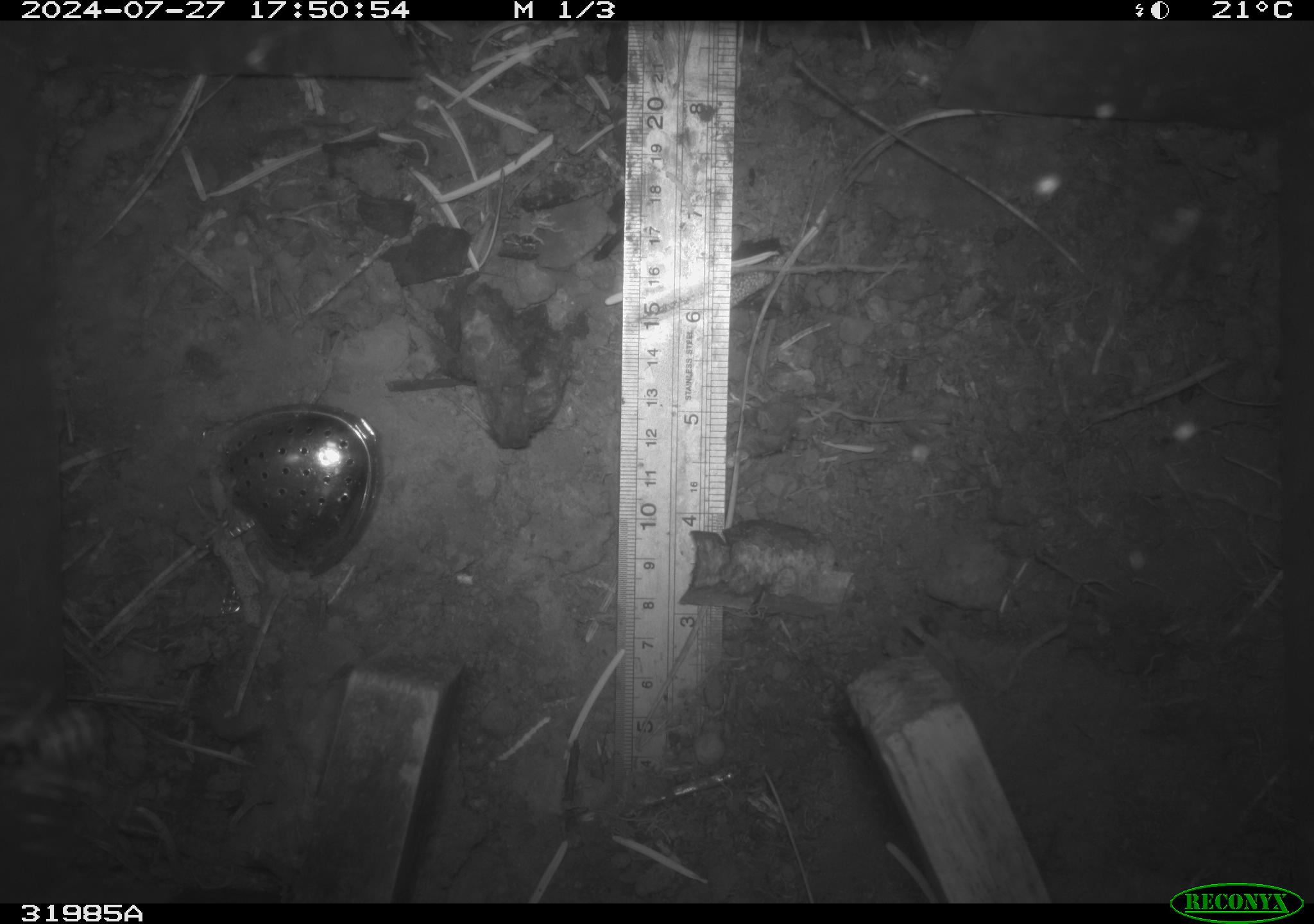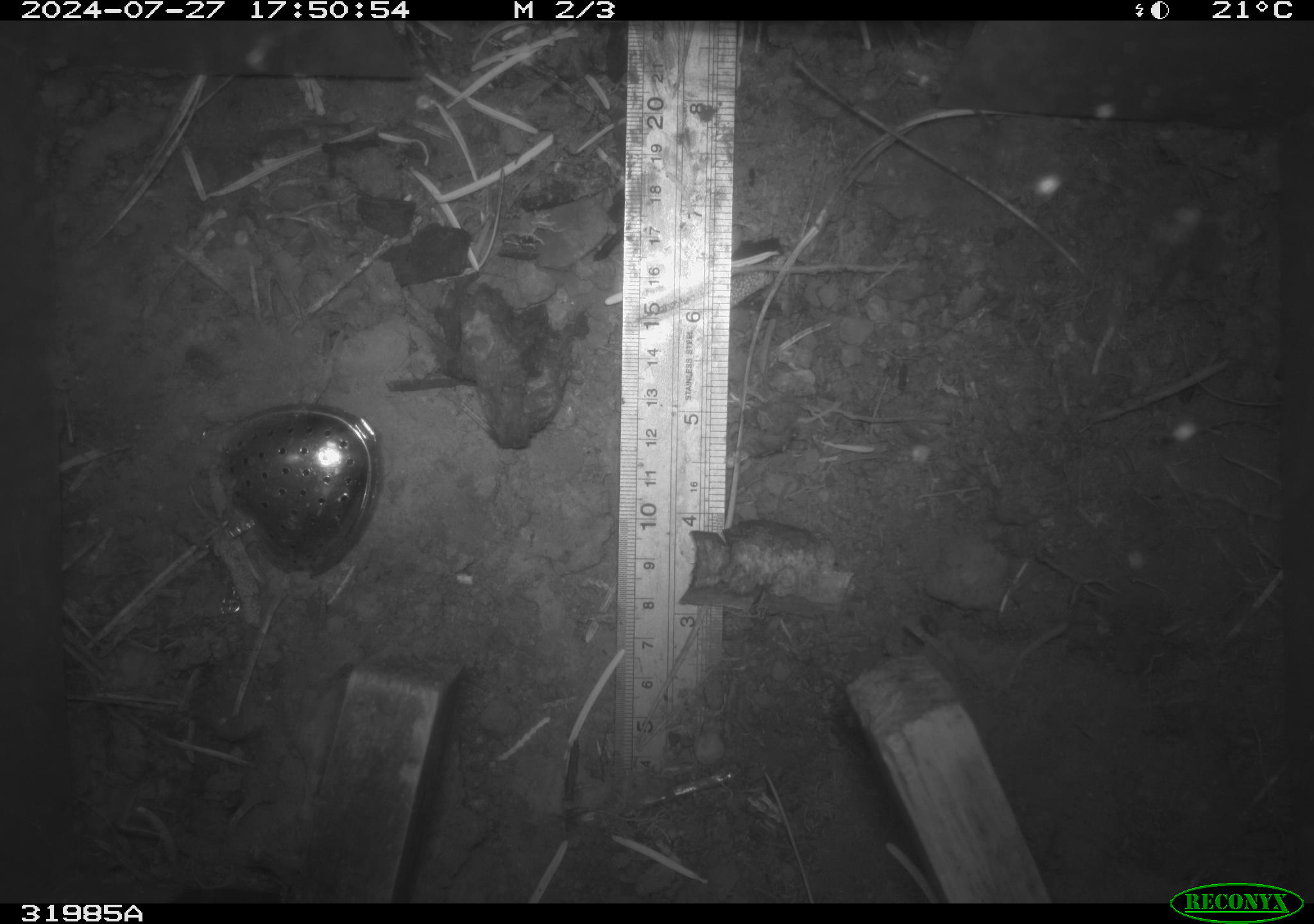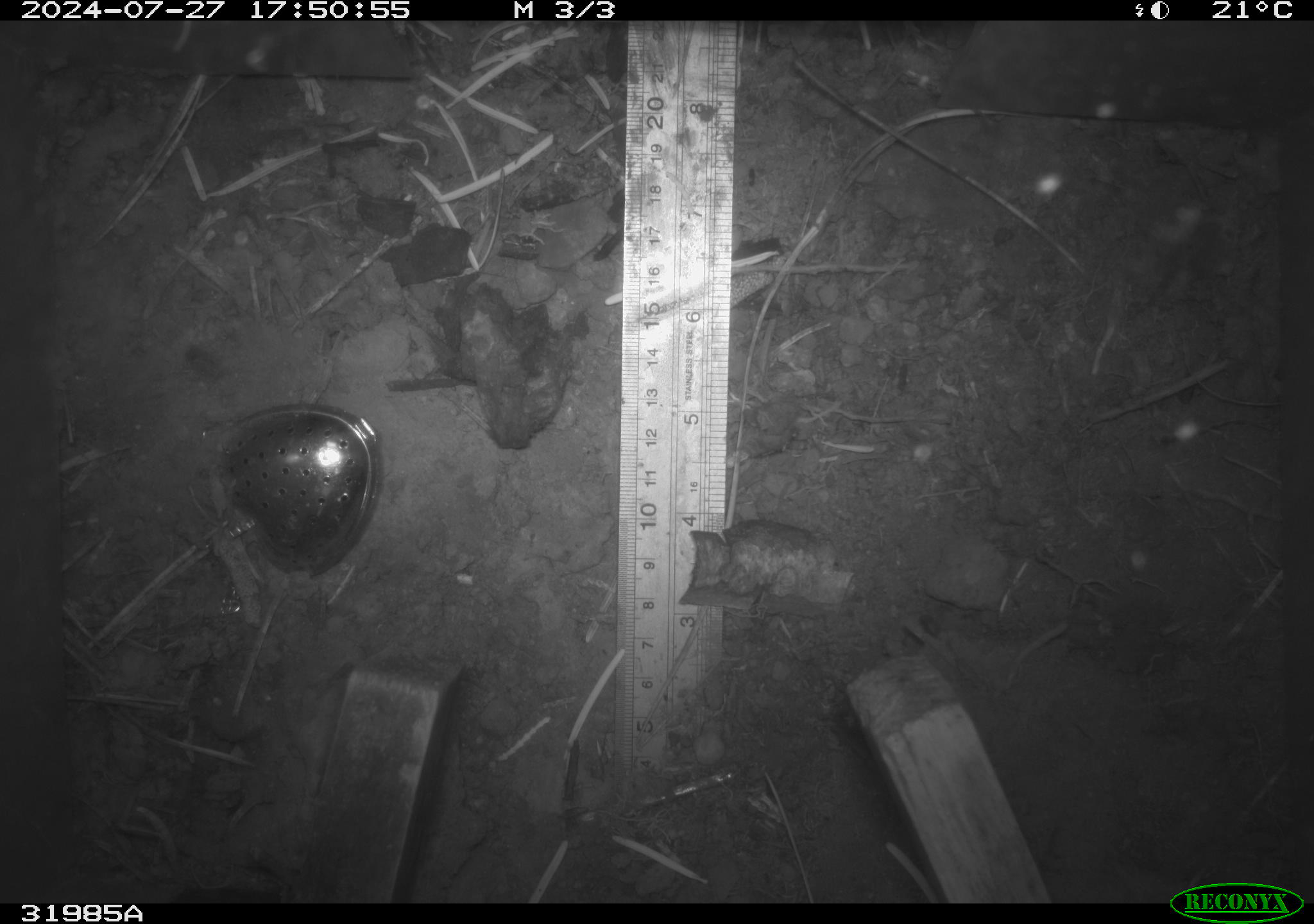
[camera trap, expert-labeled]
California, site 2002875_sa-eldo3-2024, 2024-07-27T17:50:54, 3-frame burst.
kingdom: Animalia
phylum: Arthropoda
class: Insecta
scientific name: Insecta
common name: insect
Insect (Insecta).